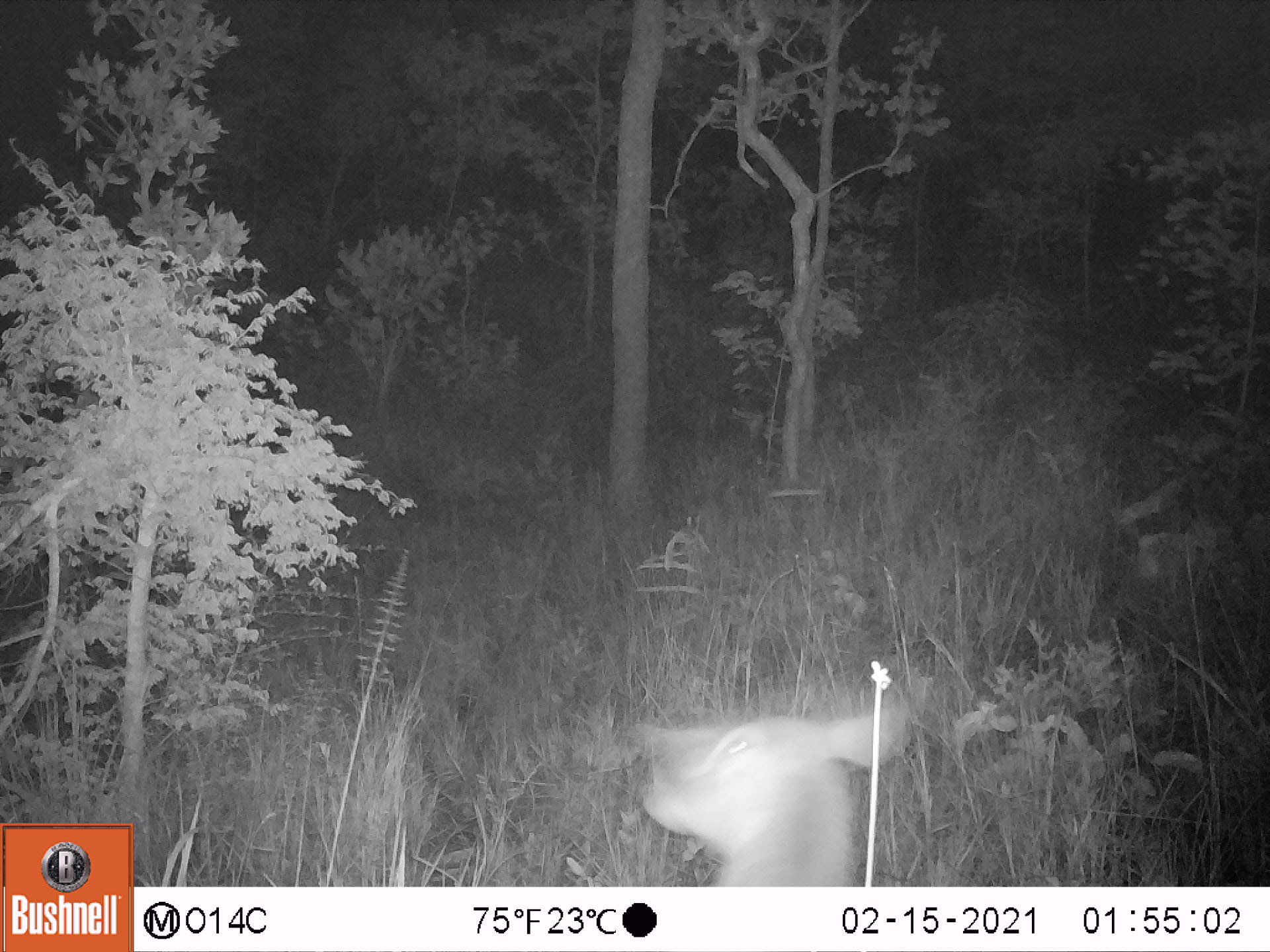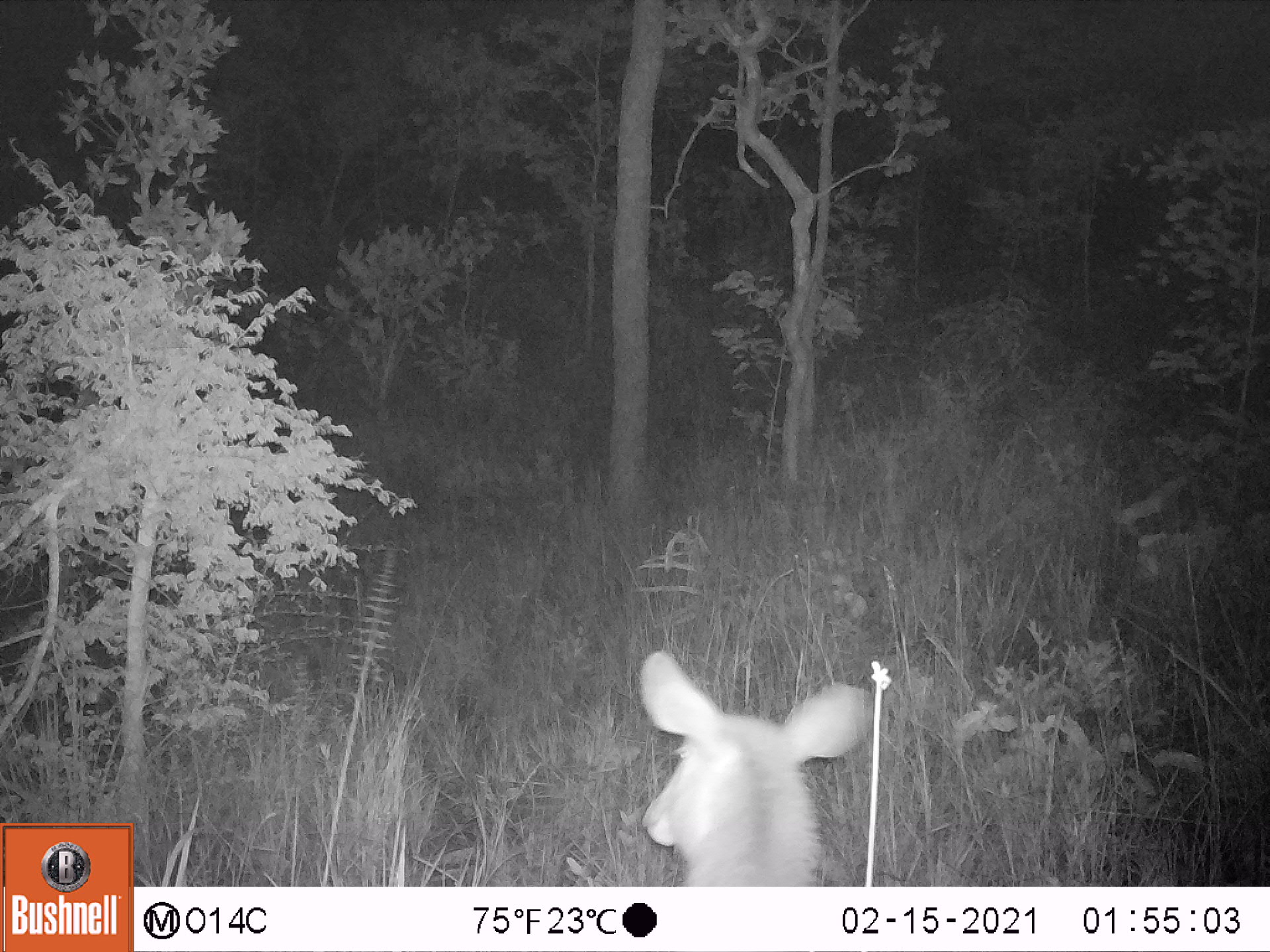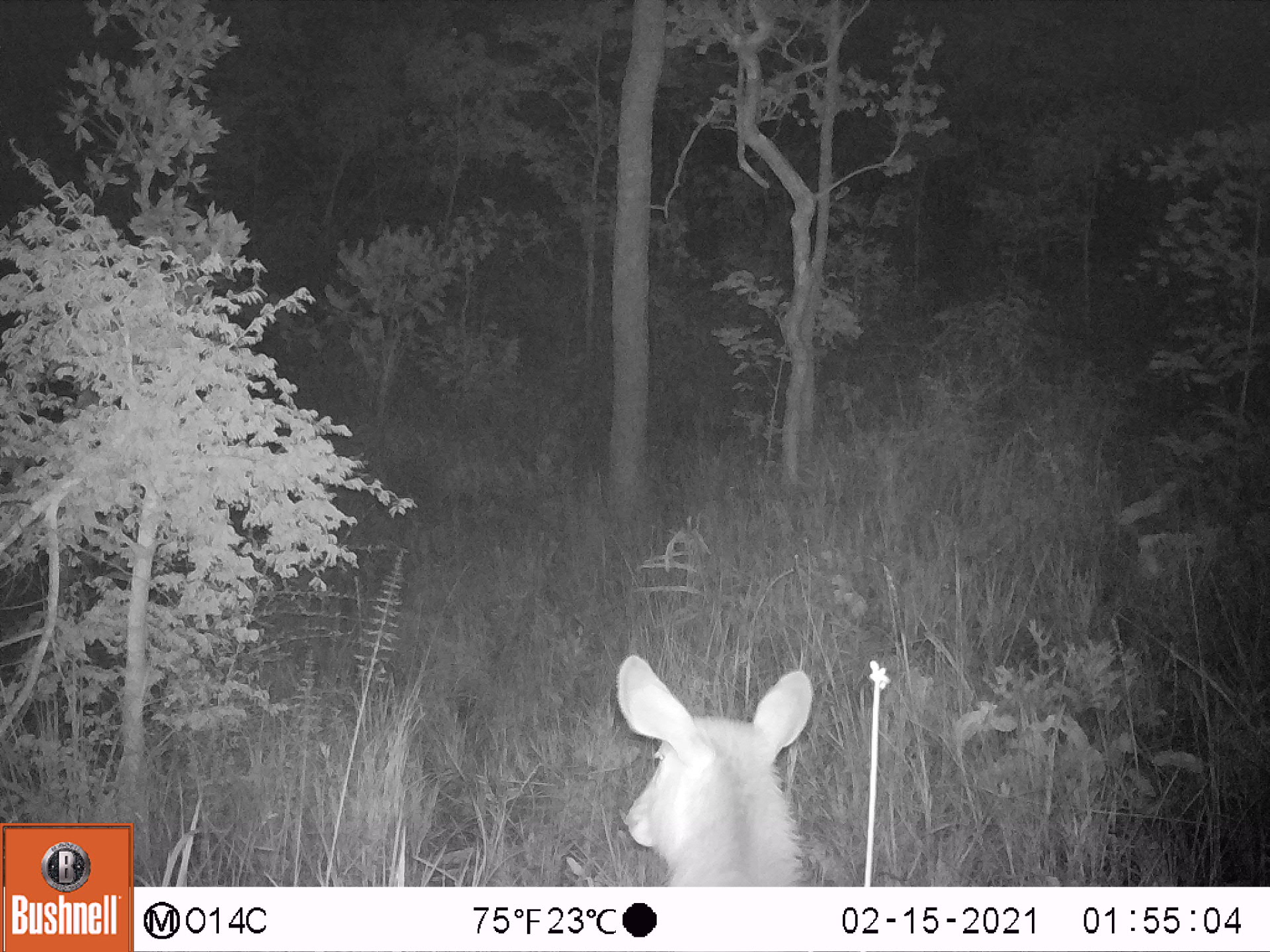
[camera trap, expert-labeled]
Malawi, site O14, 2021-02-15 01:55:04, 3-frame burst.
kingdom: Animalia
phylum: Chordata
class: Mammalia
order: Artiodactyla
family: Bovidae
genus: Kobus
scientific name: Kobus ellipsiprymnus ellipsiprymnus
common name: common waterbuck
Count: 1.